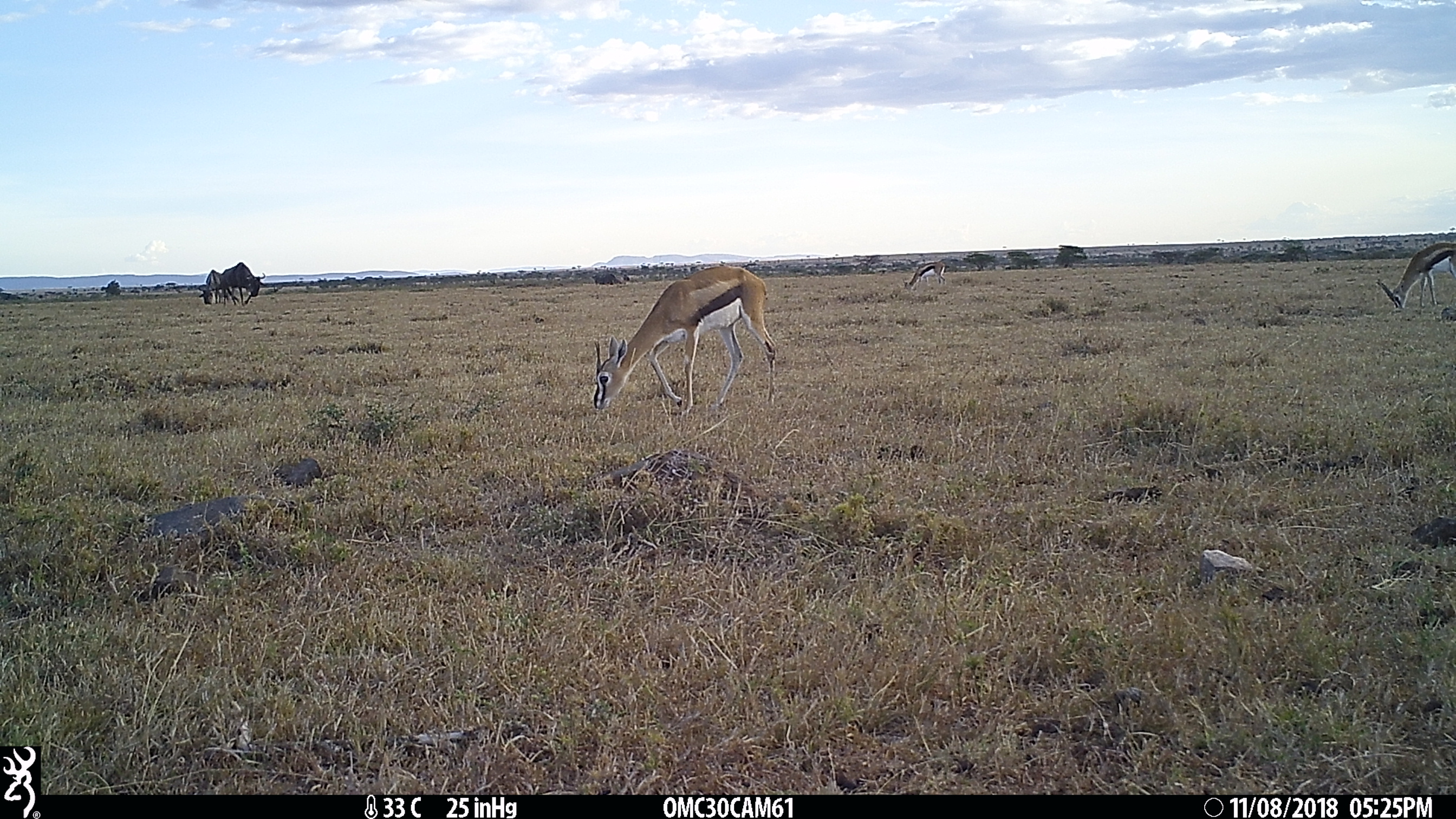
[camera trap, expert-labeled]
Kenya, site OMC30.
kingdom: Animalia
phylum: Chordata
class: Mammalia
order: Artiodactyla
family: Bovidae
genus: Connochaetes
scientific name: Connochaetes taurinus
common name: blue wildebeest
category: wildebeest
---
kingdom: Animalia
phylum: Chordata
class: Mammalia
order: Artiodactyla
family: Bovidae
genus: Eudorcas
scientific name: Eudorcas thomsonii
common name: thomon's gazelle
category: gazelle thomsons